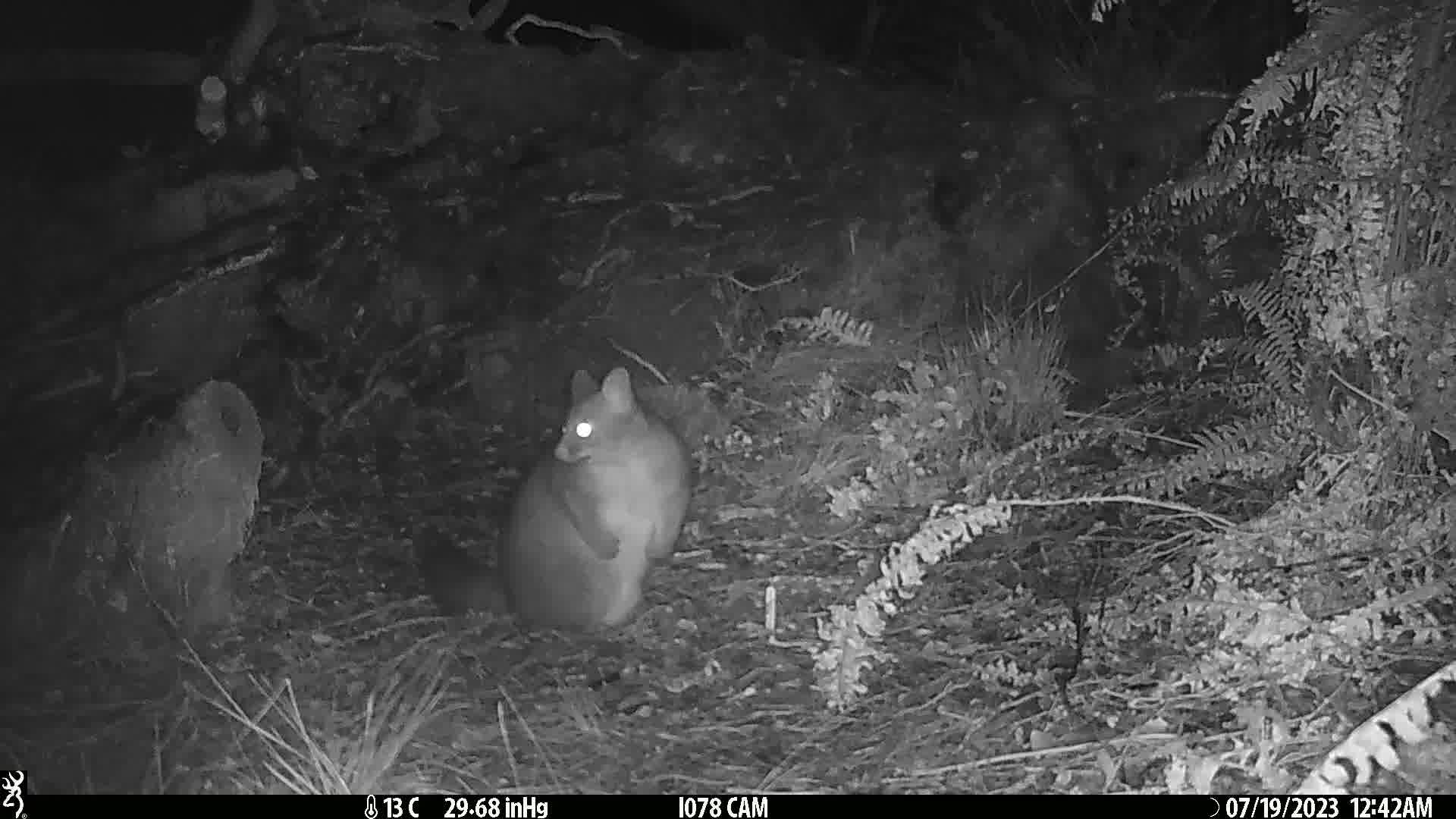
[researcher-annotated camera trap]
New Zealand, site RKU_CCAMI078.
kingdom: Animalia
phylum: Chordata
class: Mammalia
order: Diprotodontia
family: Phalangeridae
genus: Trichosurus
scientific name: Trichosurus vulpecula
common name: common brushtail possum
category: possum